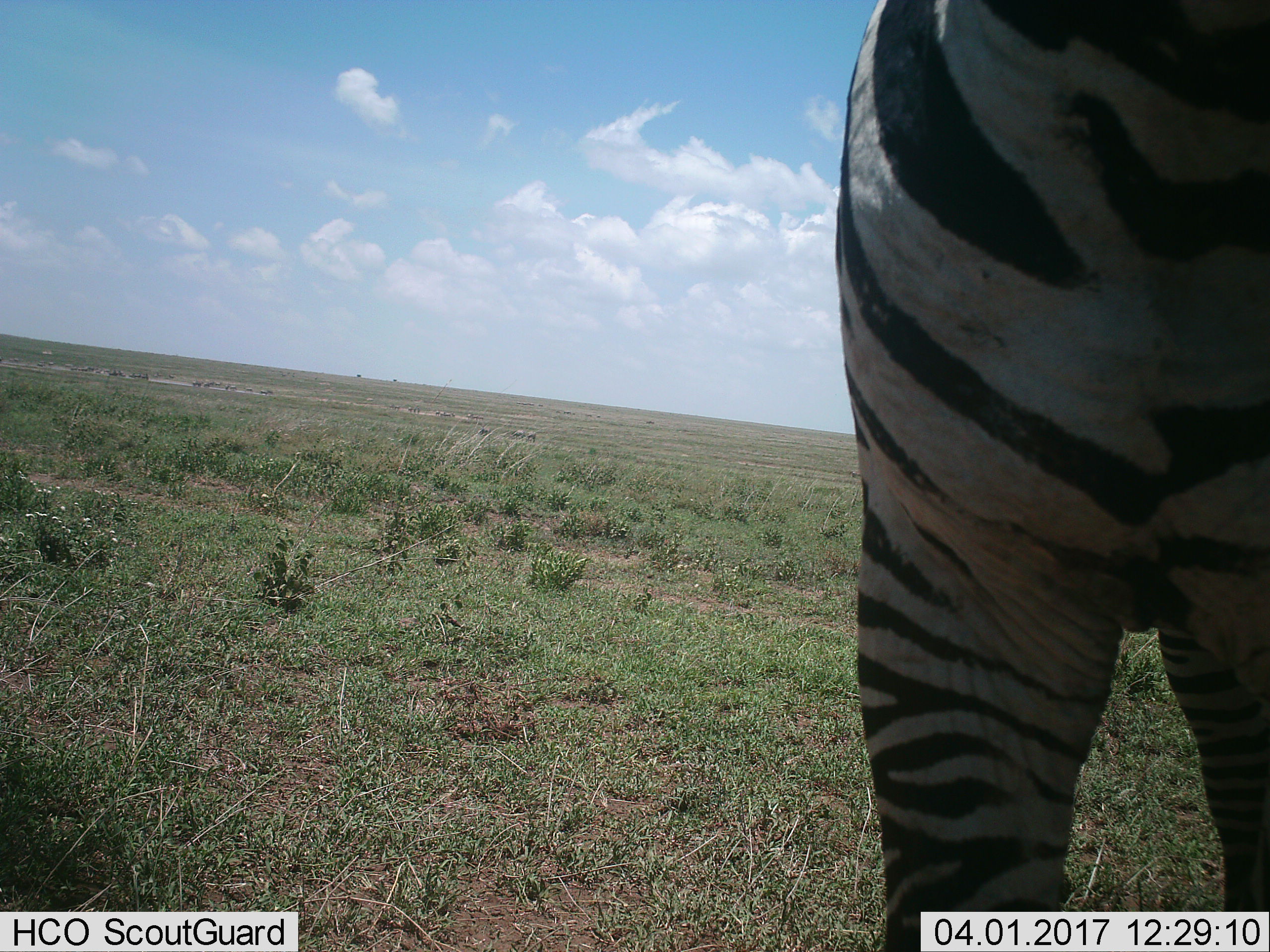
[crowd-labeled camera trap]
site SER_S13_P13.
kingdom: Animalia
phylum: Chordata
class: Mammalia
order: Perissodactyla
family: Equidae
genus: Equus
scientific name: Equus quagga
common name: plains zebra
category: zebraplains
Zebraplains (plains zebra) (Equus quagga), count 1. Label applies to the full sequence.